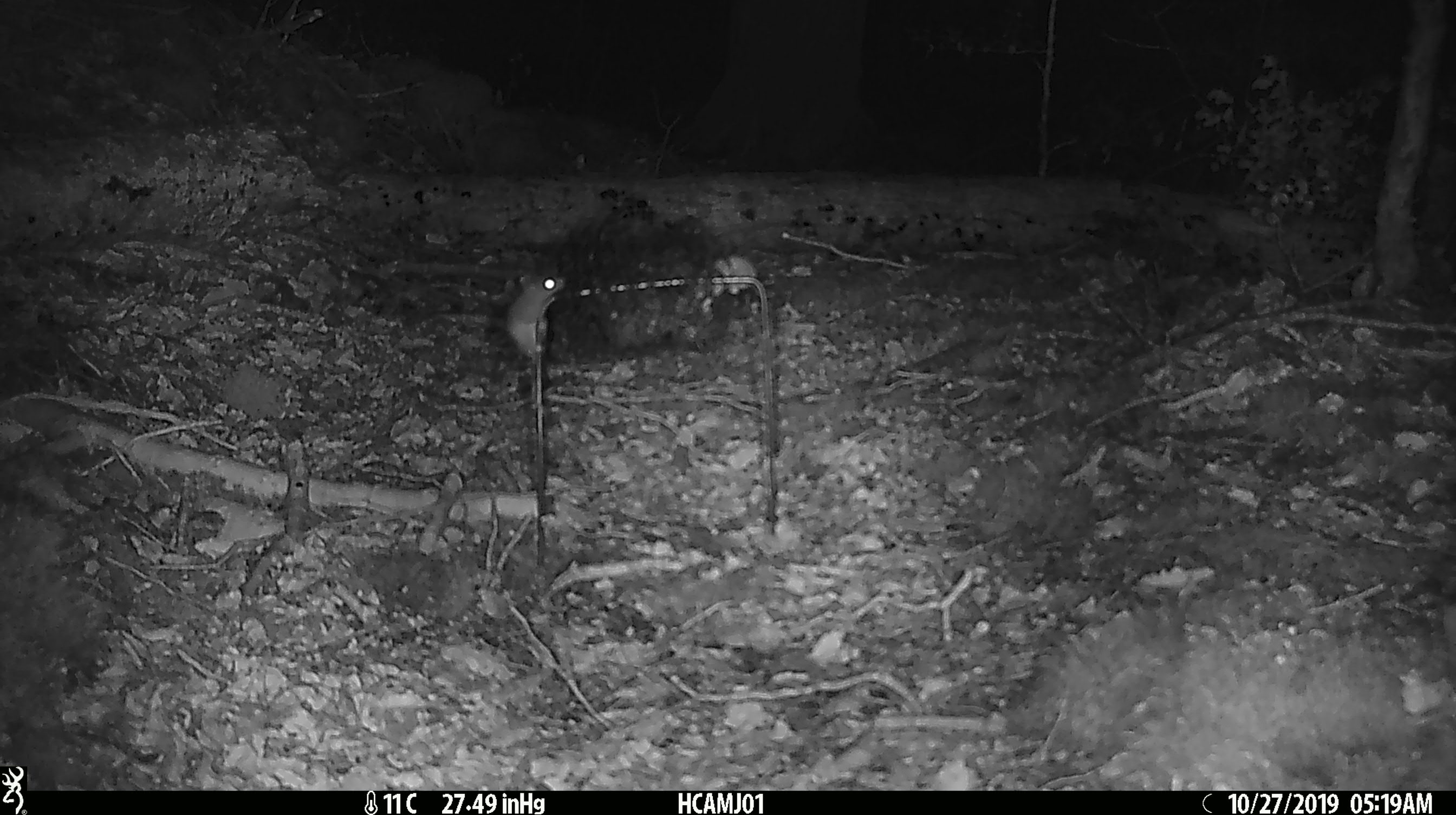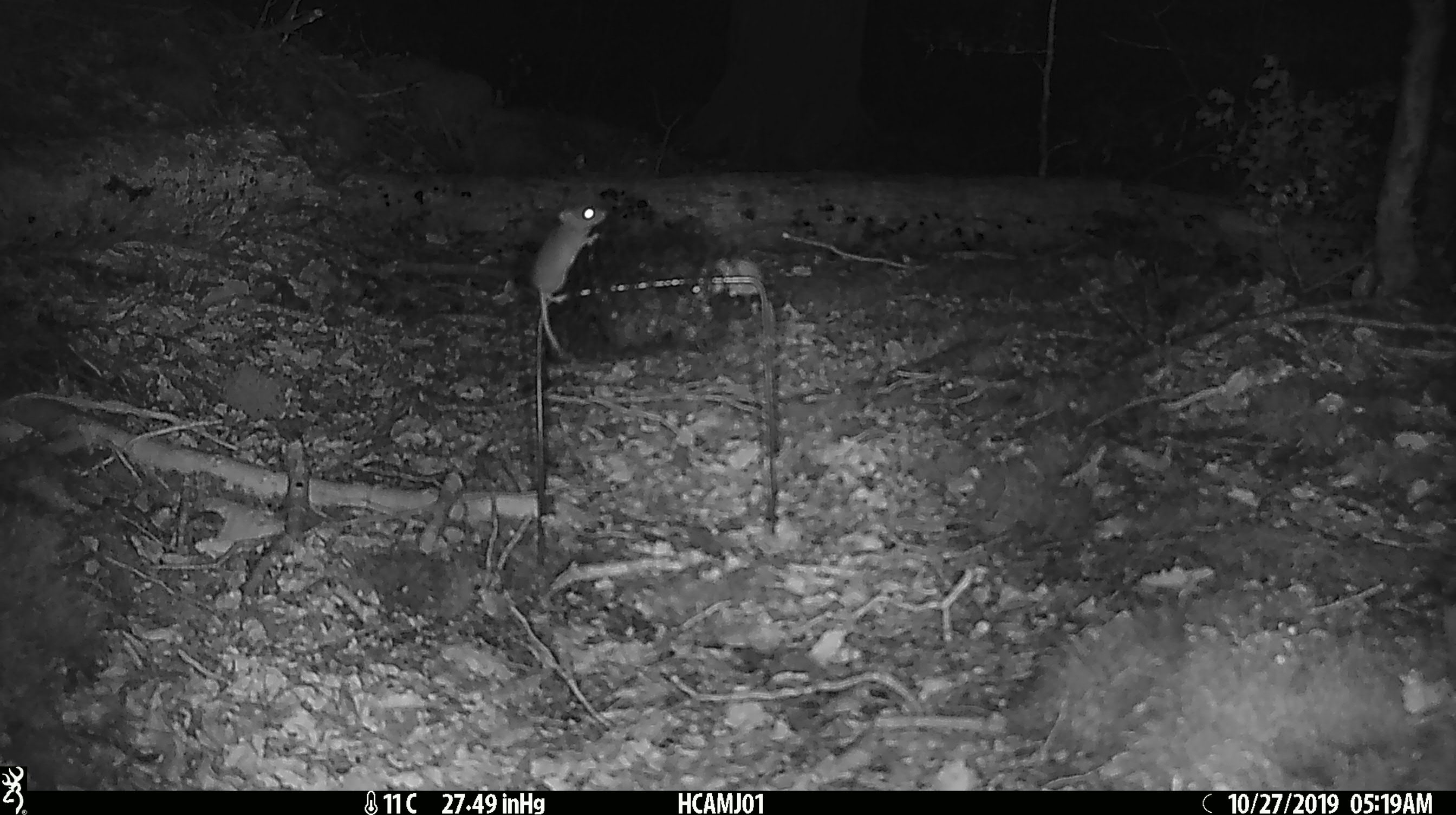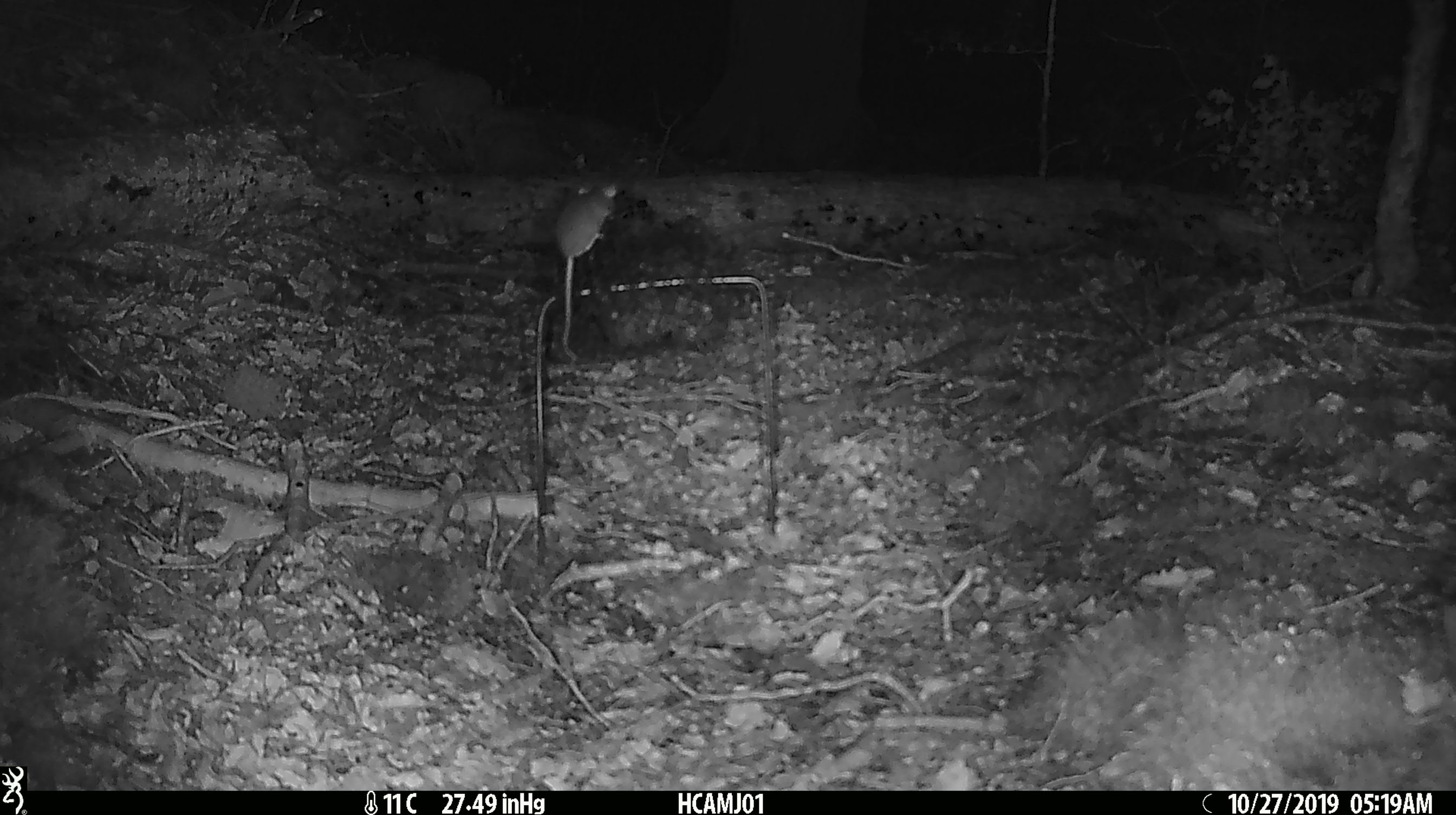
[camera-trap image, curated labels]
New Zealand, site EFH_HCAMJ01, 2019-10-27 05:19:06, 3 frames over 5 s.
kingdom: Animalia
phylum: Chordata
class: Mammalia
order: Rodentia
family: Muridae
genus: Mus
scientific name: Mus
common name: mouse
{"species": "mouse (Mus)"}